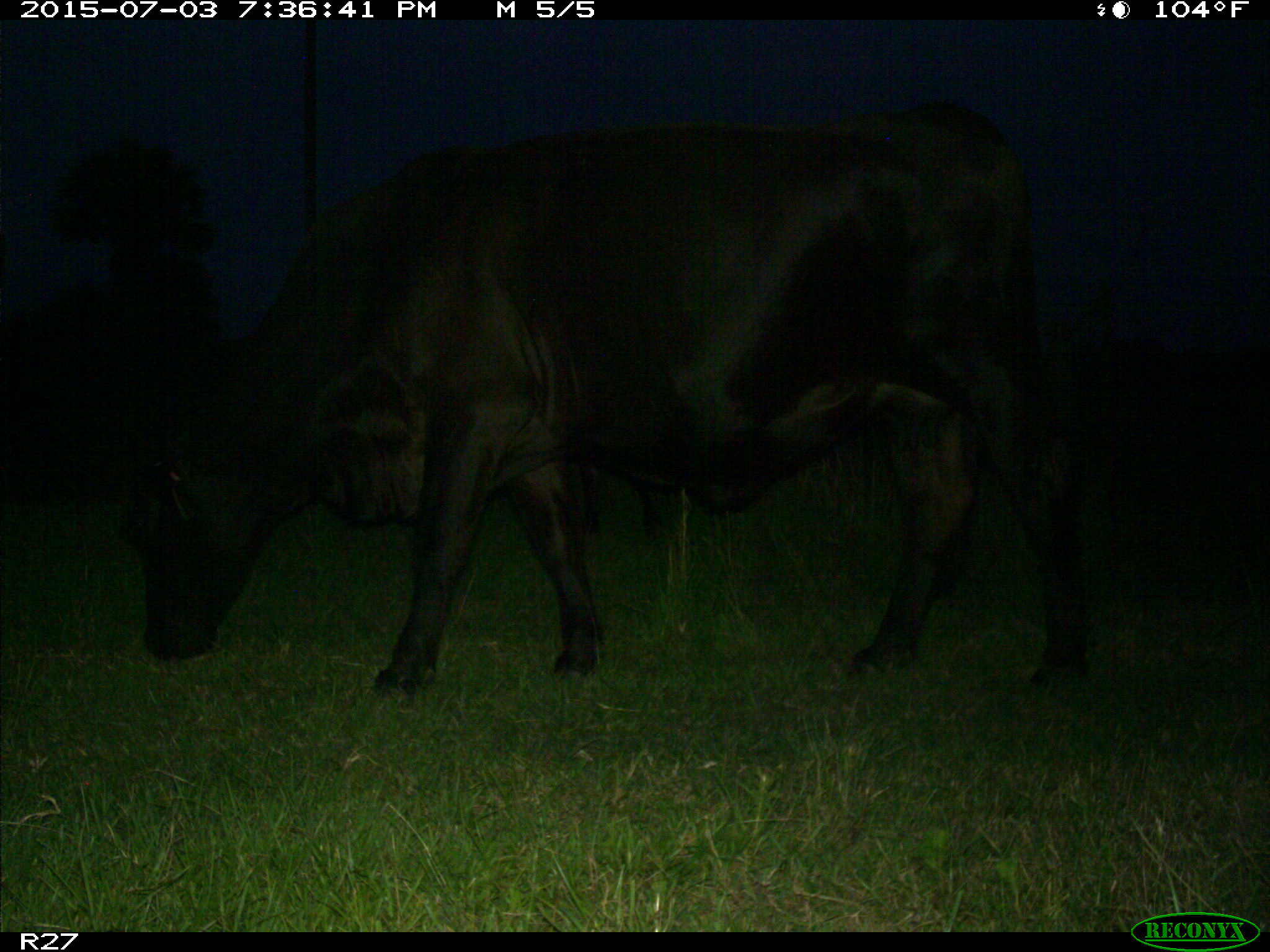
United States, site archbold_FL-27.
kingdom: Animalia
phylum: Chordata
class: Mammalia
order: Artiodactyla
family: Bovidae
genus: Bos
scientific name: Bos taurus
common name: domestic cow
Bos taurus (domestic cow).